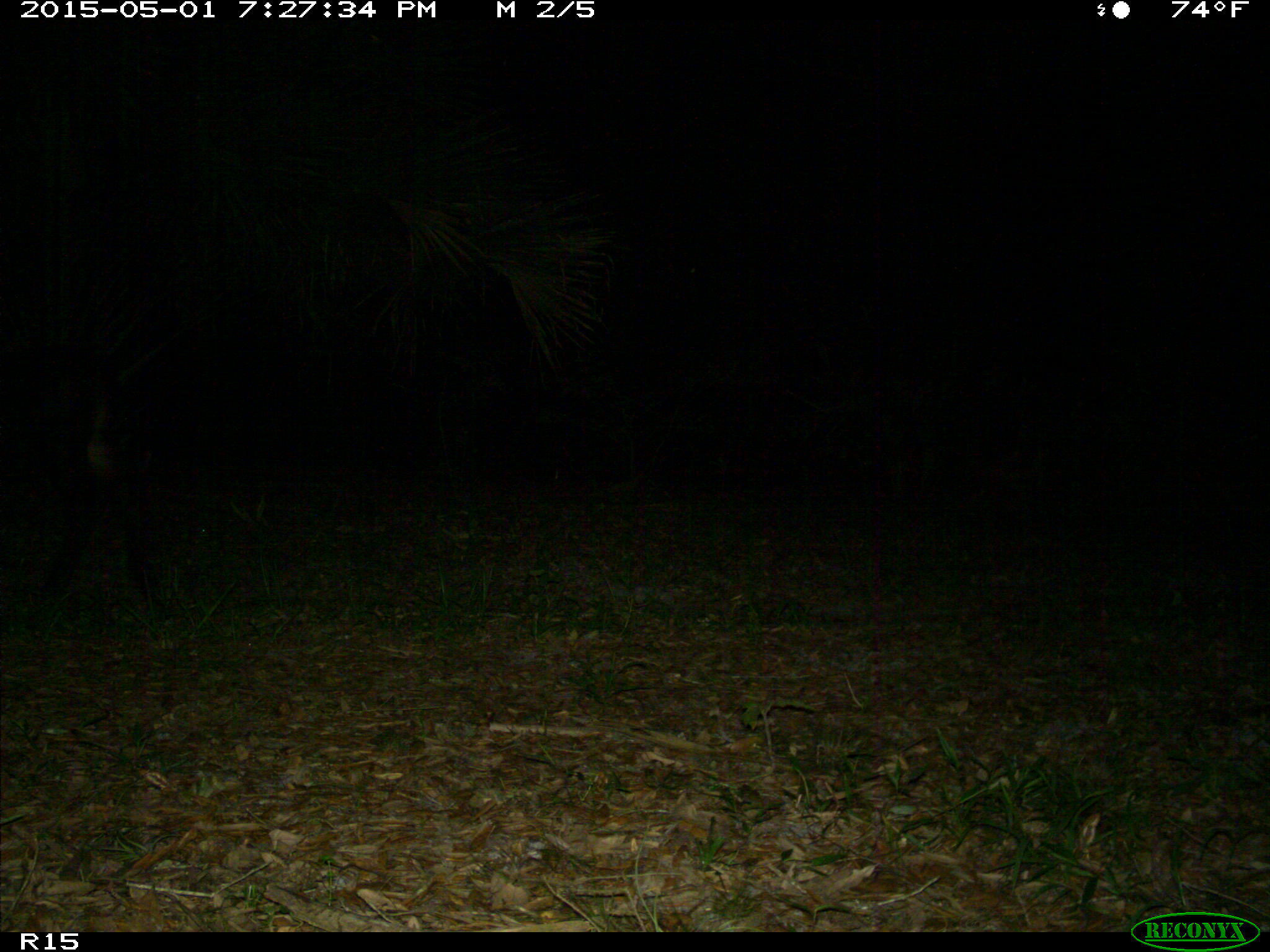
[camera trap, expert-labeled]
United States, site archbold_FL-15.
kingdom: Animalia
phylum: Chordata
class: Mammalia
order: Artiodactyla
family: Bovidae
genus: Bos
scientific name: Bos taurus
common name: domestic cow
Bos taurus (domestic cow).